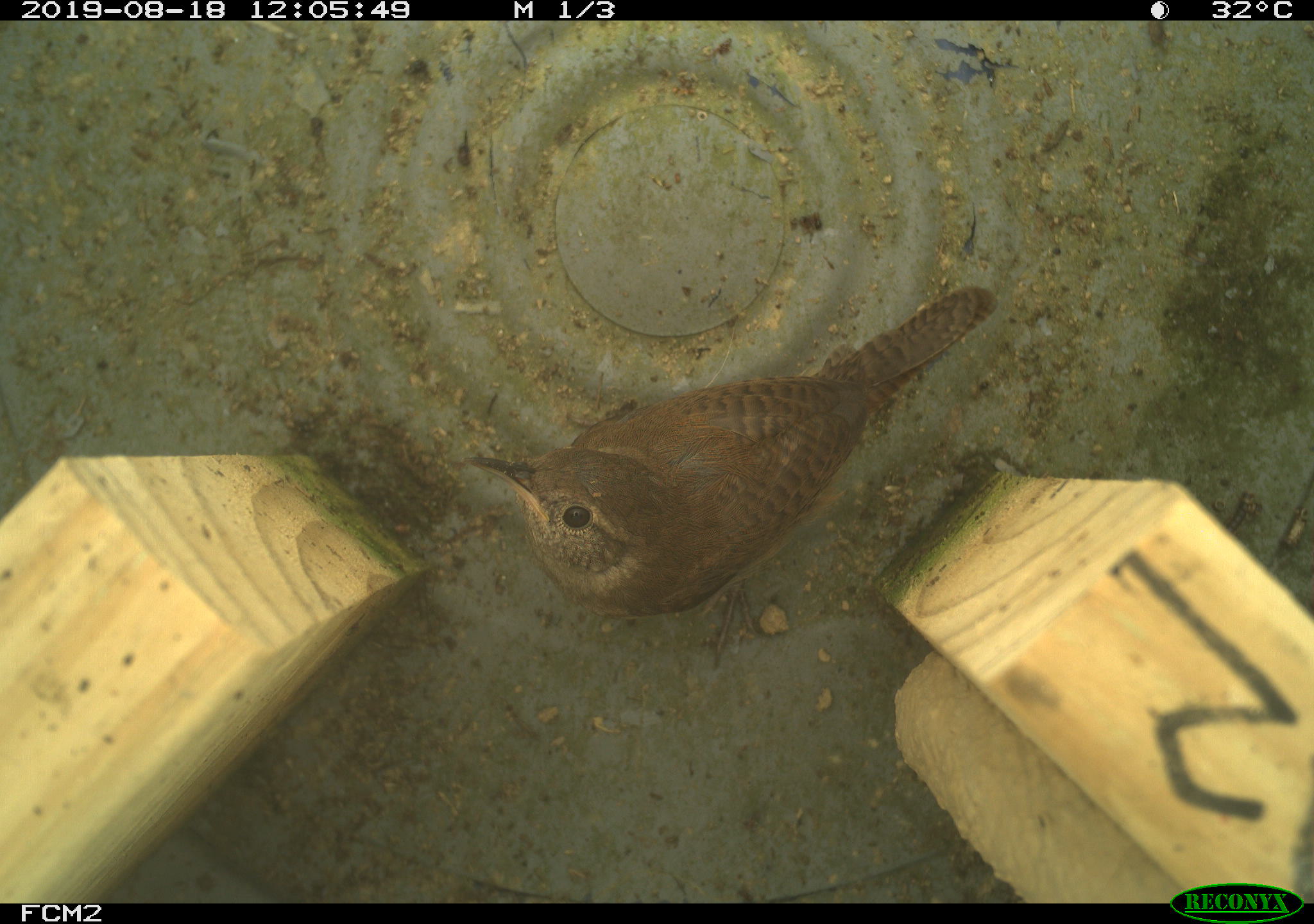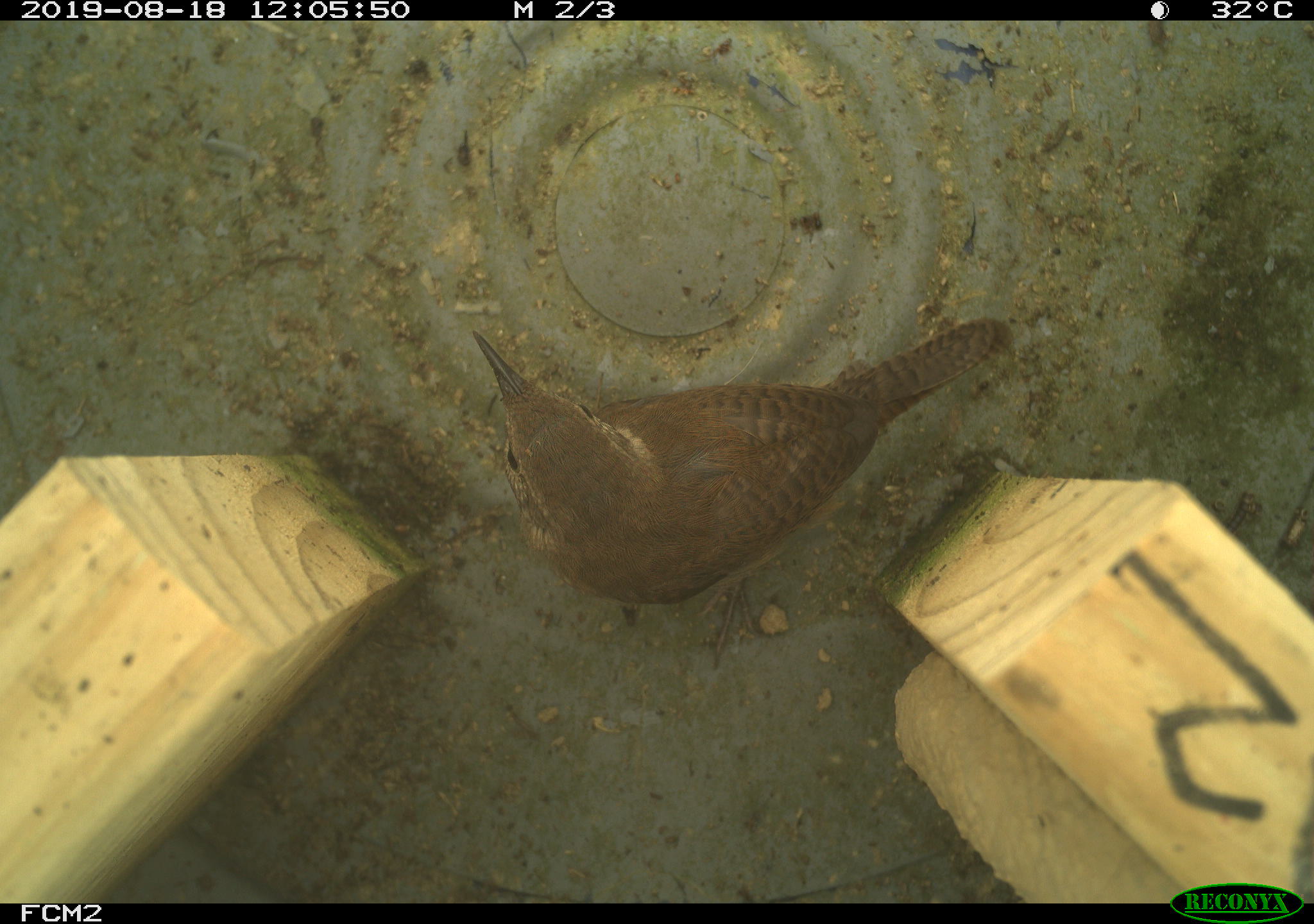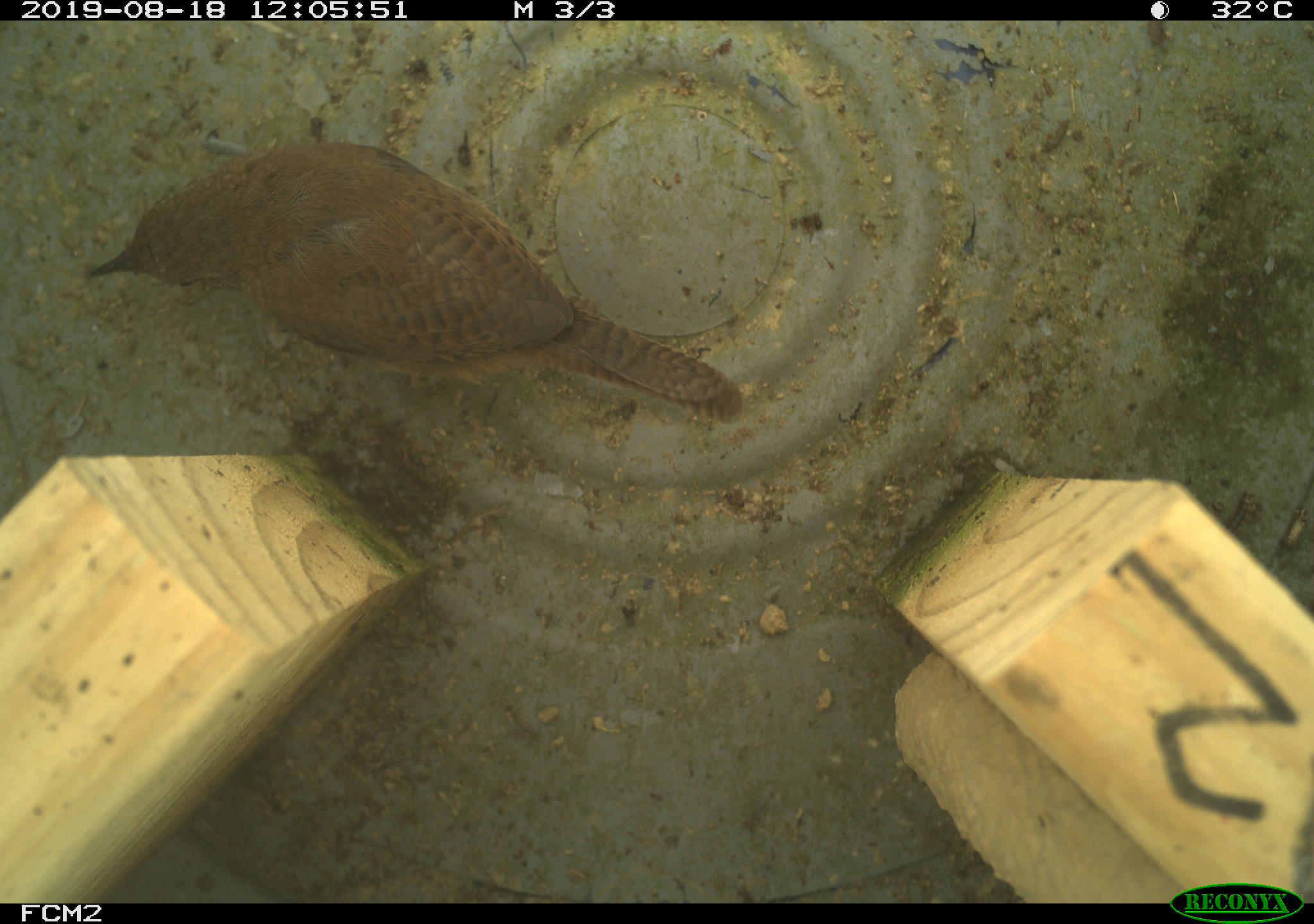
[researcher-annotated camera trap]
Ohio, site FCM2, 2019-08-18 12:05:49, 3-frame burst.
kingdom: Animalia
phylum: Chordata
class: Aves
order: Passeriformes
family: Troglodytidae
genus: Troglodytes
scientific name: Troglodytes aedon aedon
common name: northern house wren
Northern house wren (Troglodytes aedon aedon).